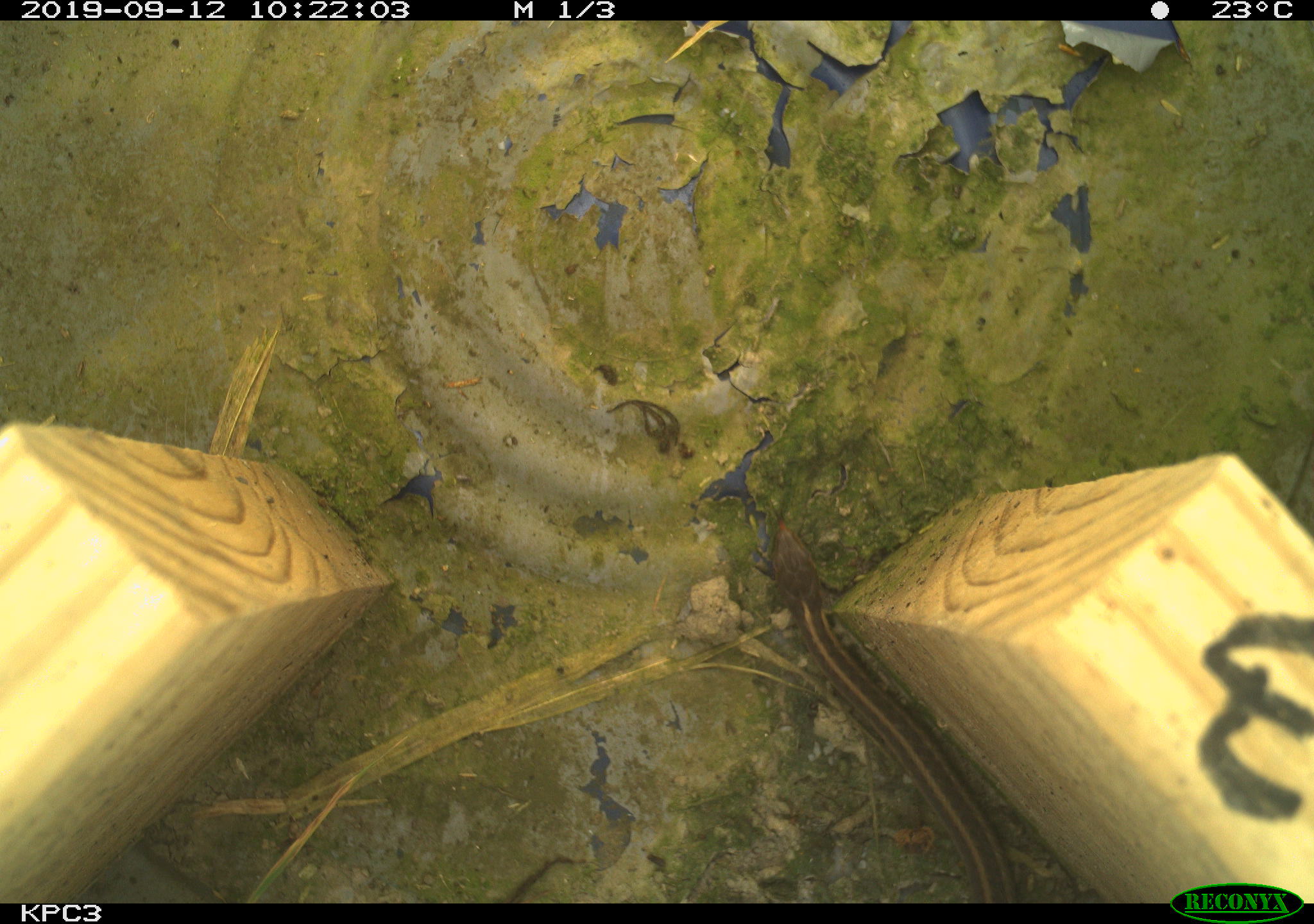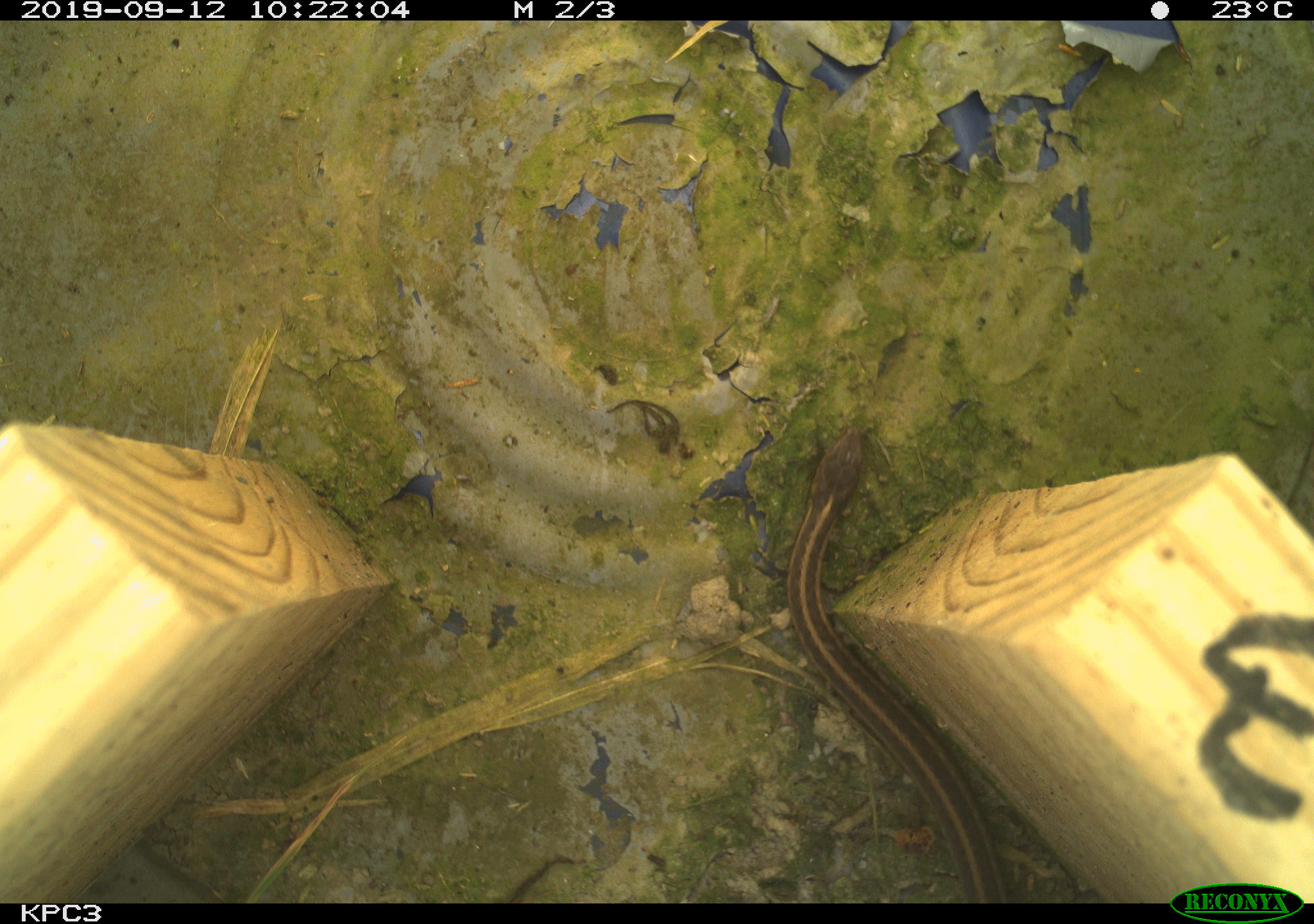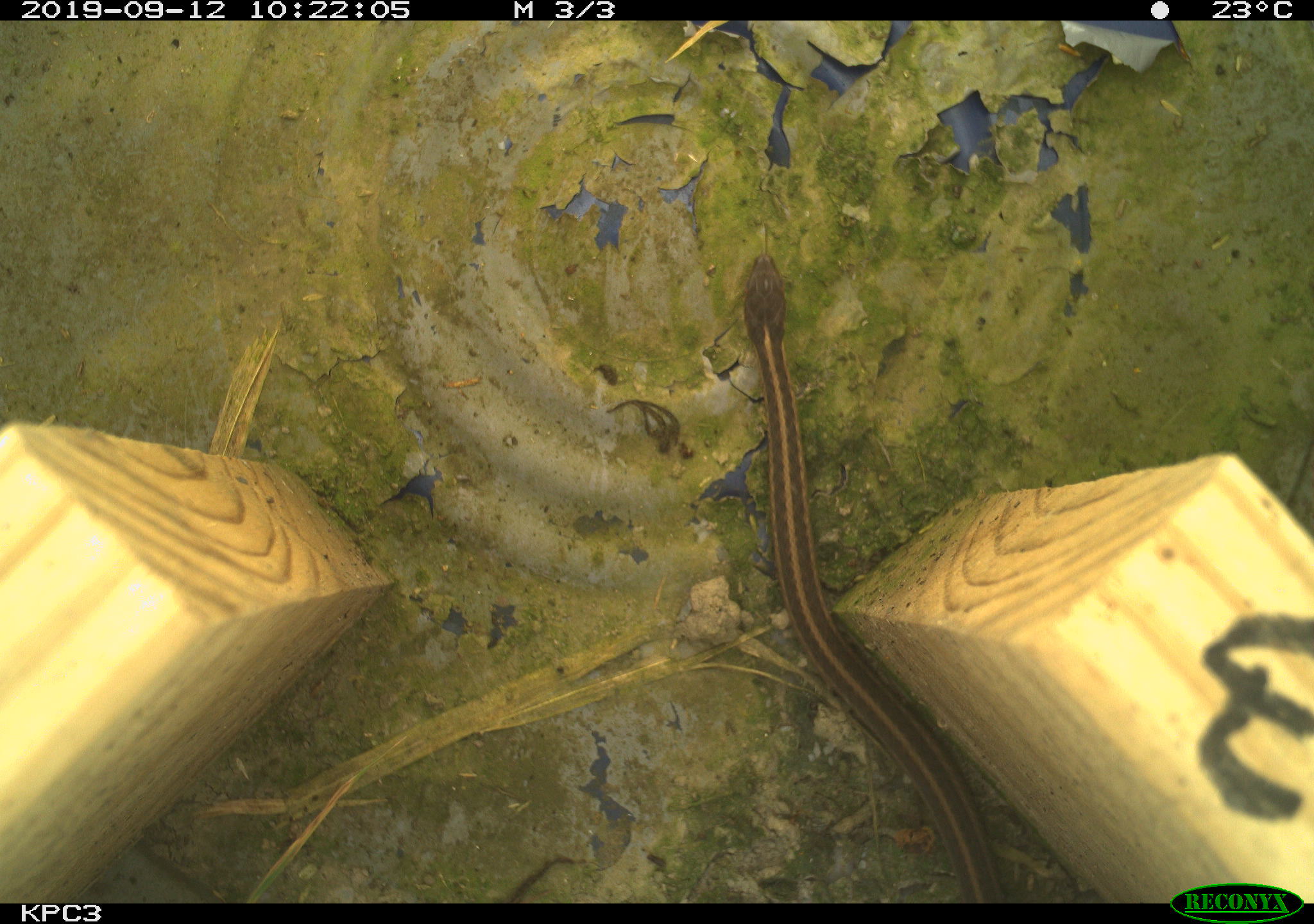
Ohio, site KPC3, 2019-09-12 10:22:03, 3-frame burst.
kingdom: Animalia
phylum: Chordata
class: Reptilia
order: Squamata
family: Colubridae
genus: Thamnophis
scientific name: Thamnophis sirtalis sirtalis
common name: eastern gartersnake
Eastern gartersnake (Thamnophis sirtalis sirtalis).